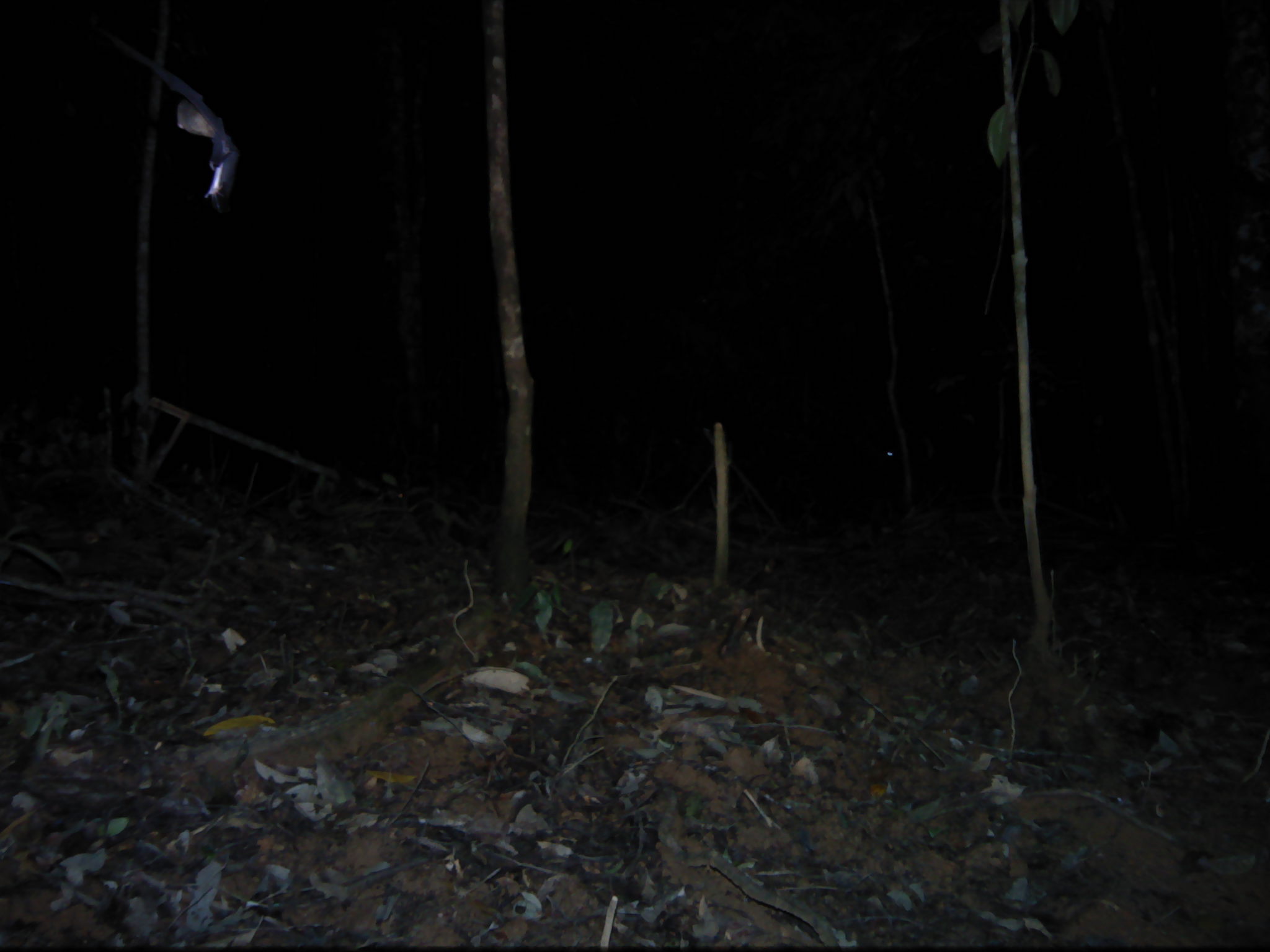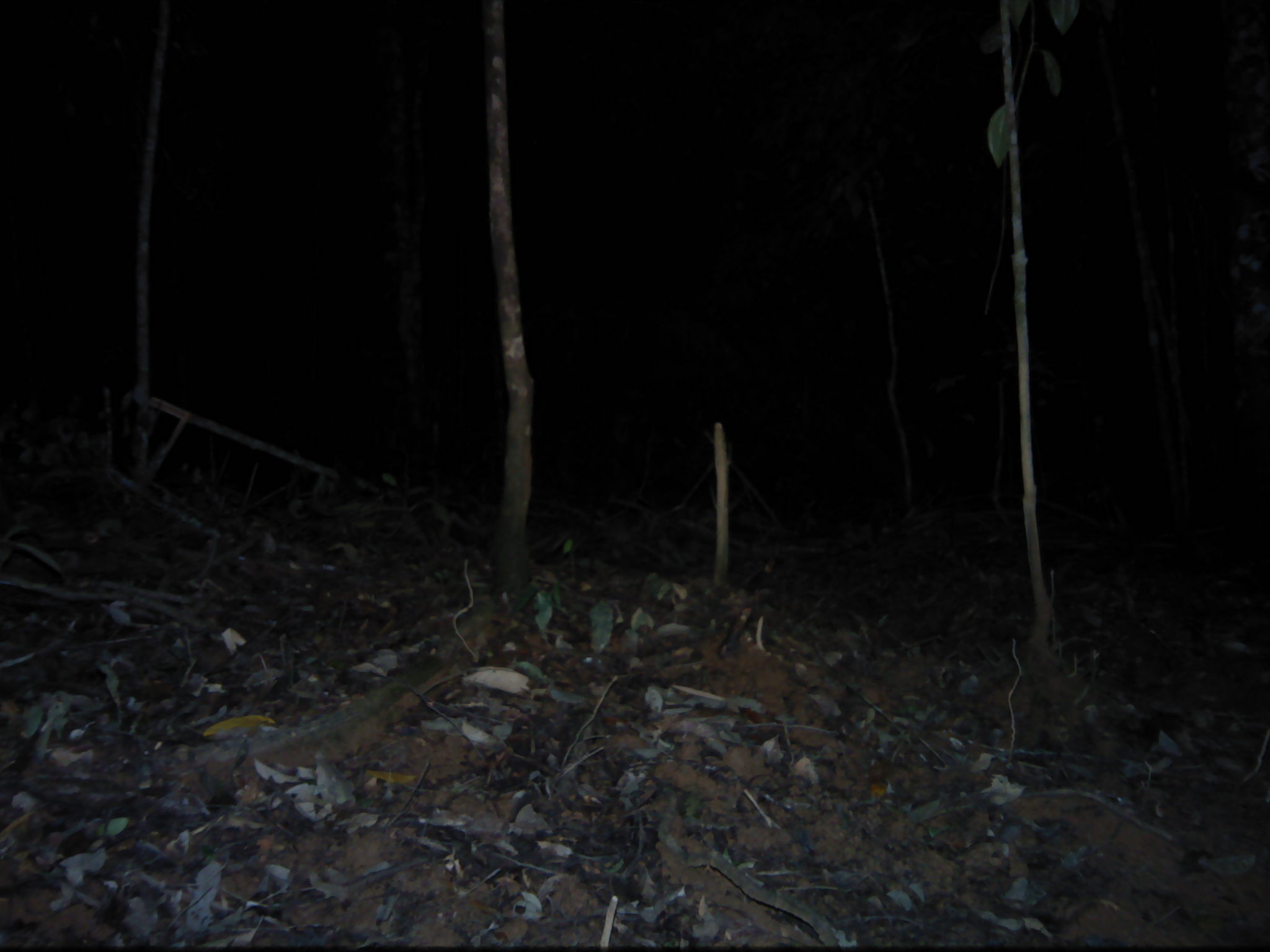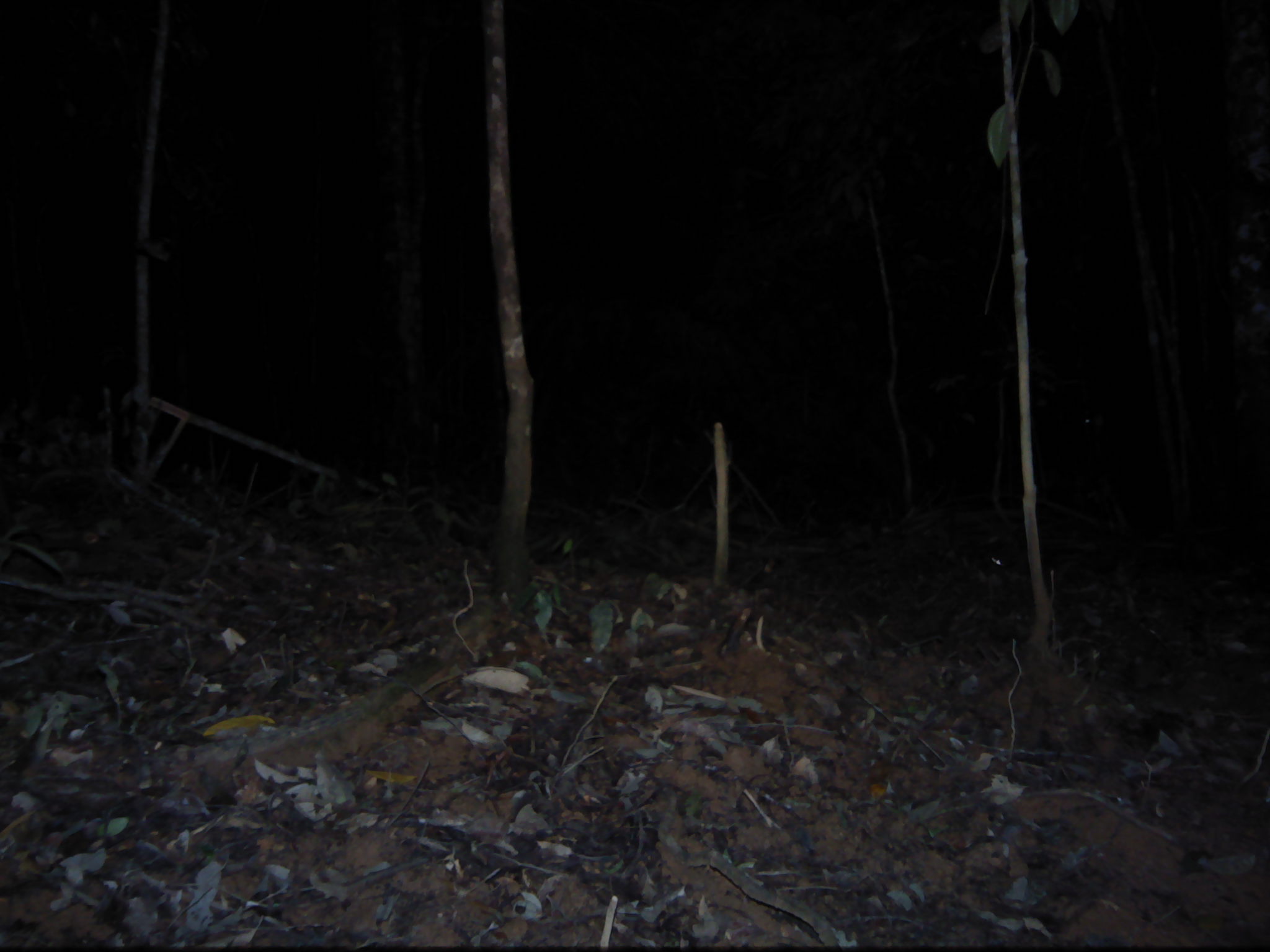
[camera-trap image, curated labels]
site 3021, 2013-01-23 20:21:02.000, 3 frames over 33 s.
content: unidentified animal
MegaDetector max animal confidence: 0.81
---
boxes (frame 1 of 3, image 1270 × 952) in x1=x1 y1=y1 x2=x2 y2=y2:
unknown: x1=99 y1=29 x2=241 y2=213